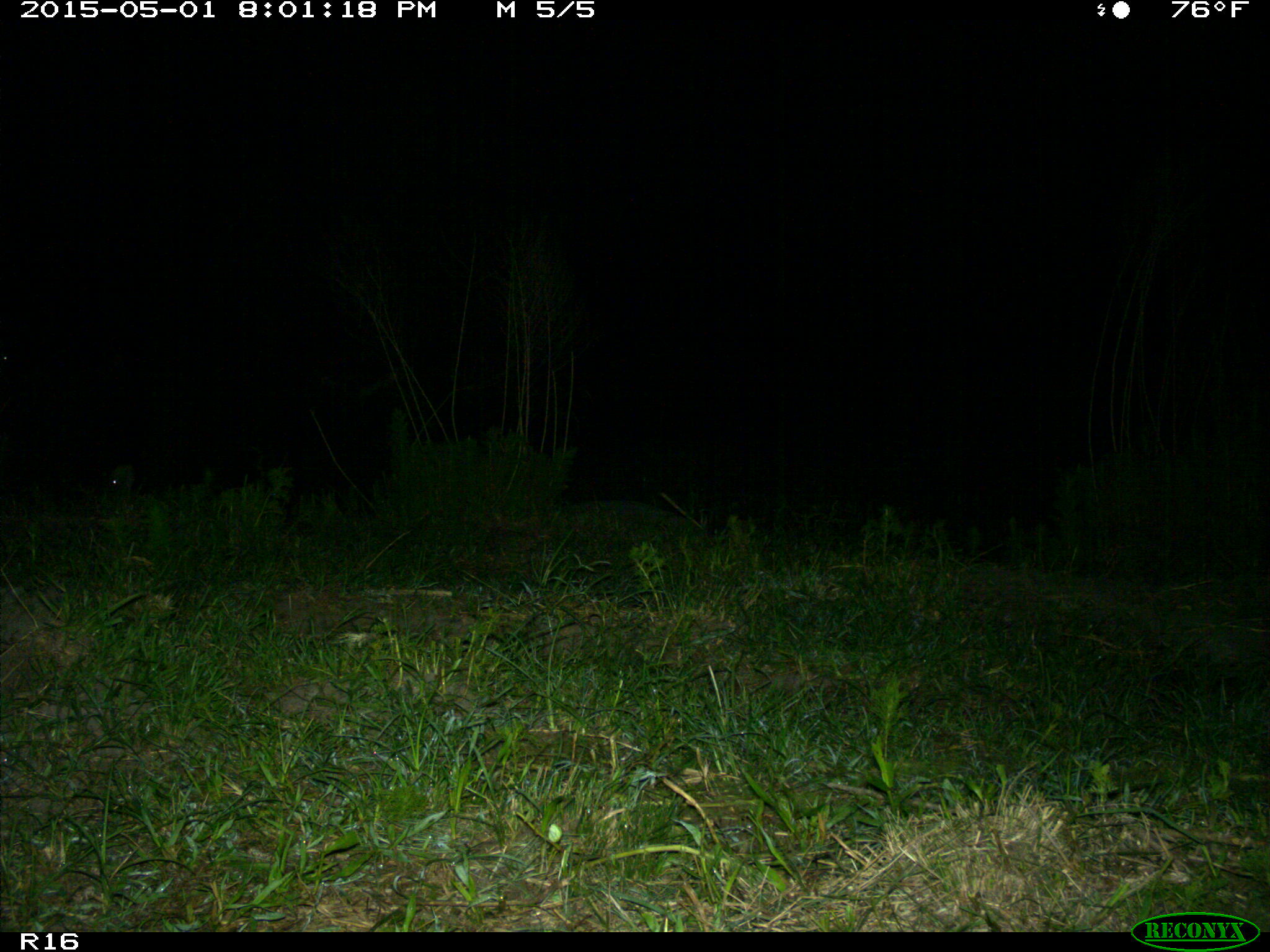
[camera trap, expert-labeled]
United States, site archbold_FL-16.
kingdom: Animalia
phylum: Chordata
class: Mammalia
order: Artiodactyla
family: Bovidae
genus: Bos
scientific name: Bos taurus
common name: domestic cow